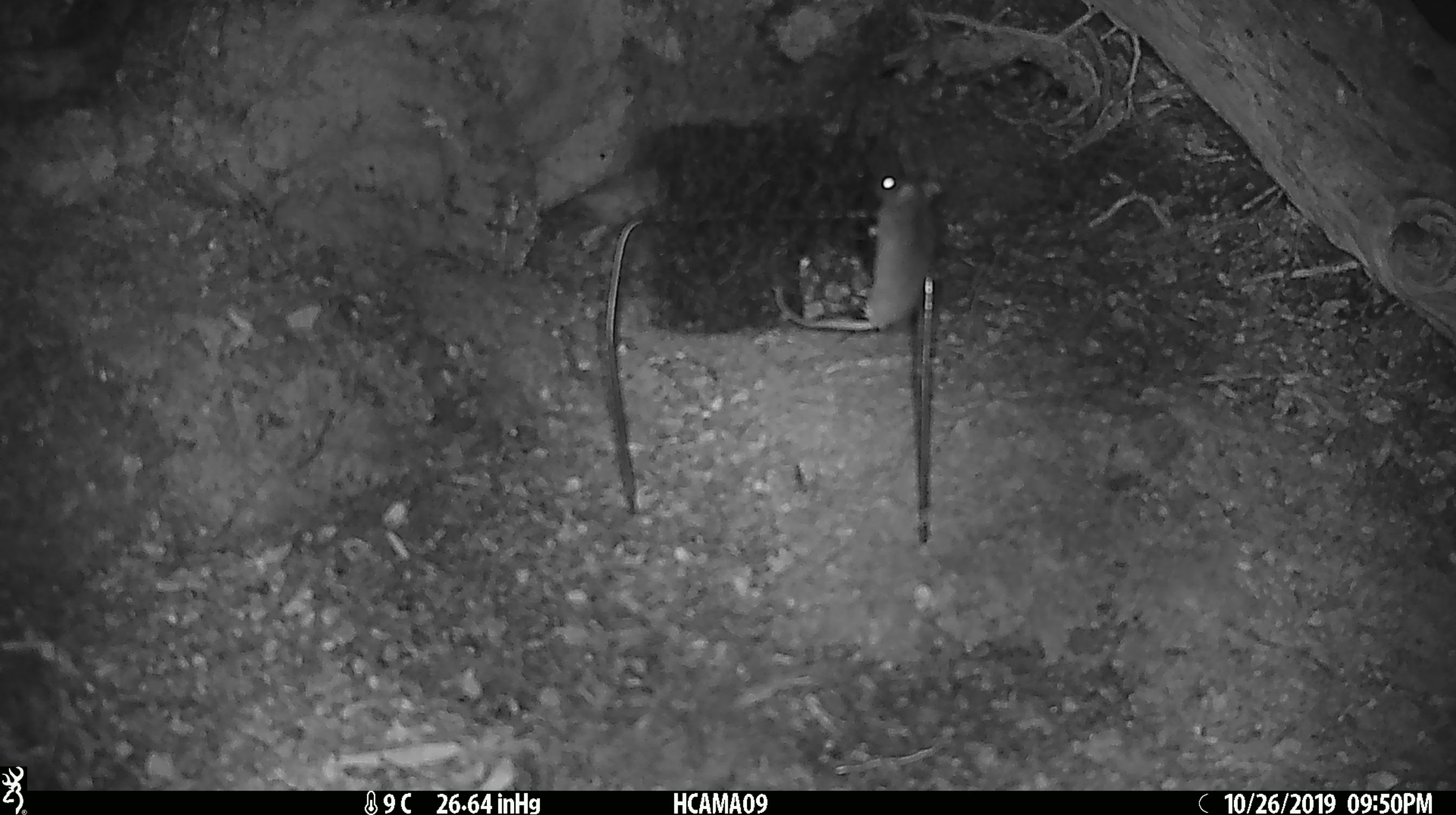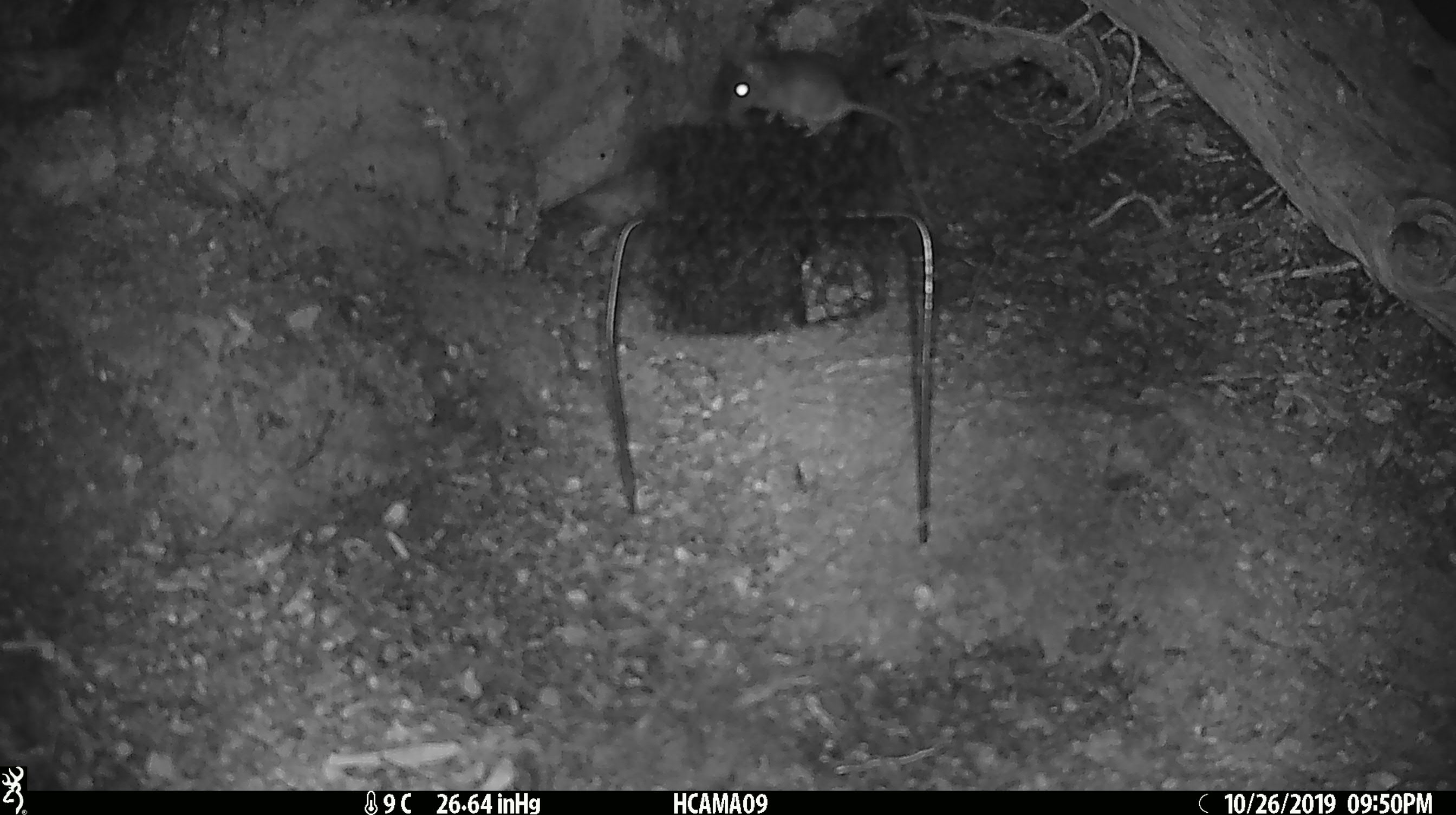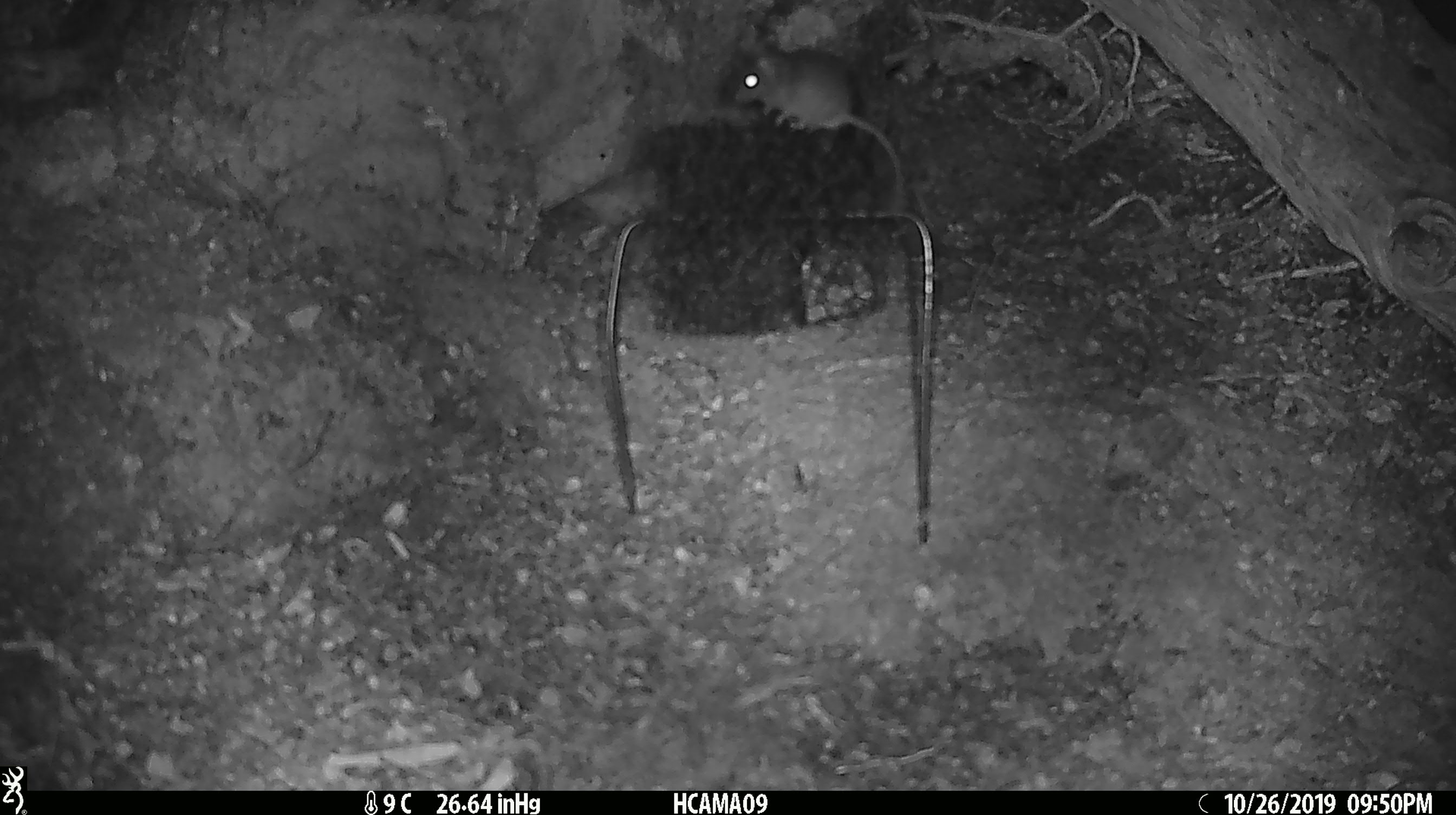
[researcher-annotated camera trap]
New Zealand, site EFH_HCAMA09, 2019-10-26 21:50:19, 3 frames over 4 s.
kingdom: Animalia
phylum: Chordata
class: Mammalia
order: Rodentia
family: Muridae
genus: Mus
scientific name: Mus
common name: mouse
Mouse (Mus).